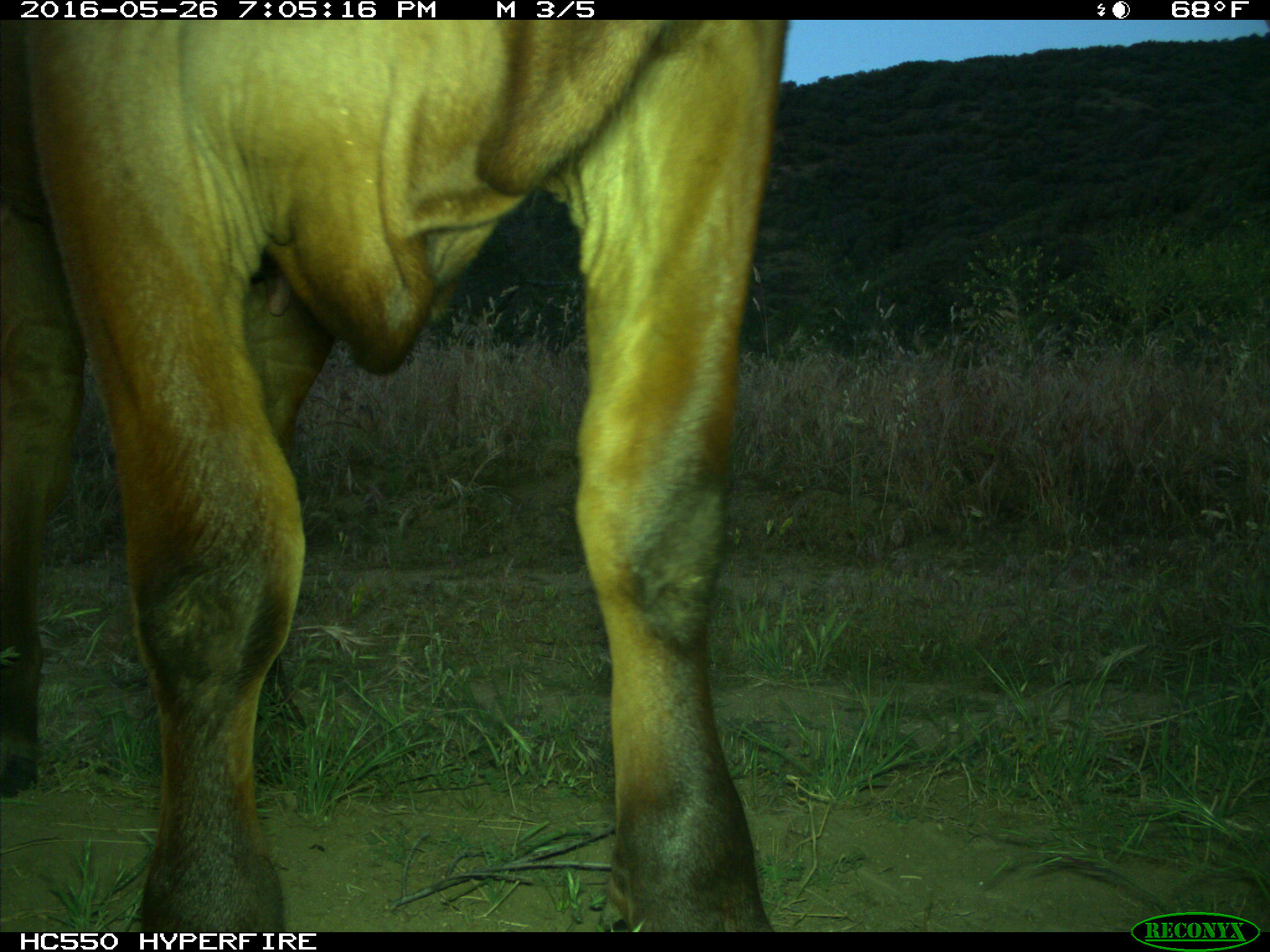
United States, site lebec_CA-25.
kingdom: Animalia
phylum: Chordata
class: Mammalia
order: Artiodactyla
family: Bovidae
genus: Bos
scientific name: Bos taurus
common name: domestic cow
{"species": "Bos taurus (domestic cow)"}